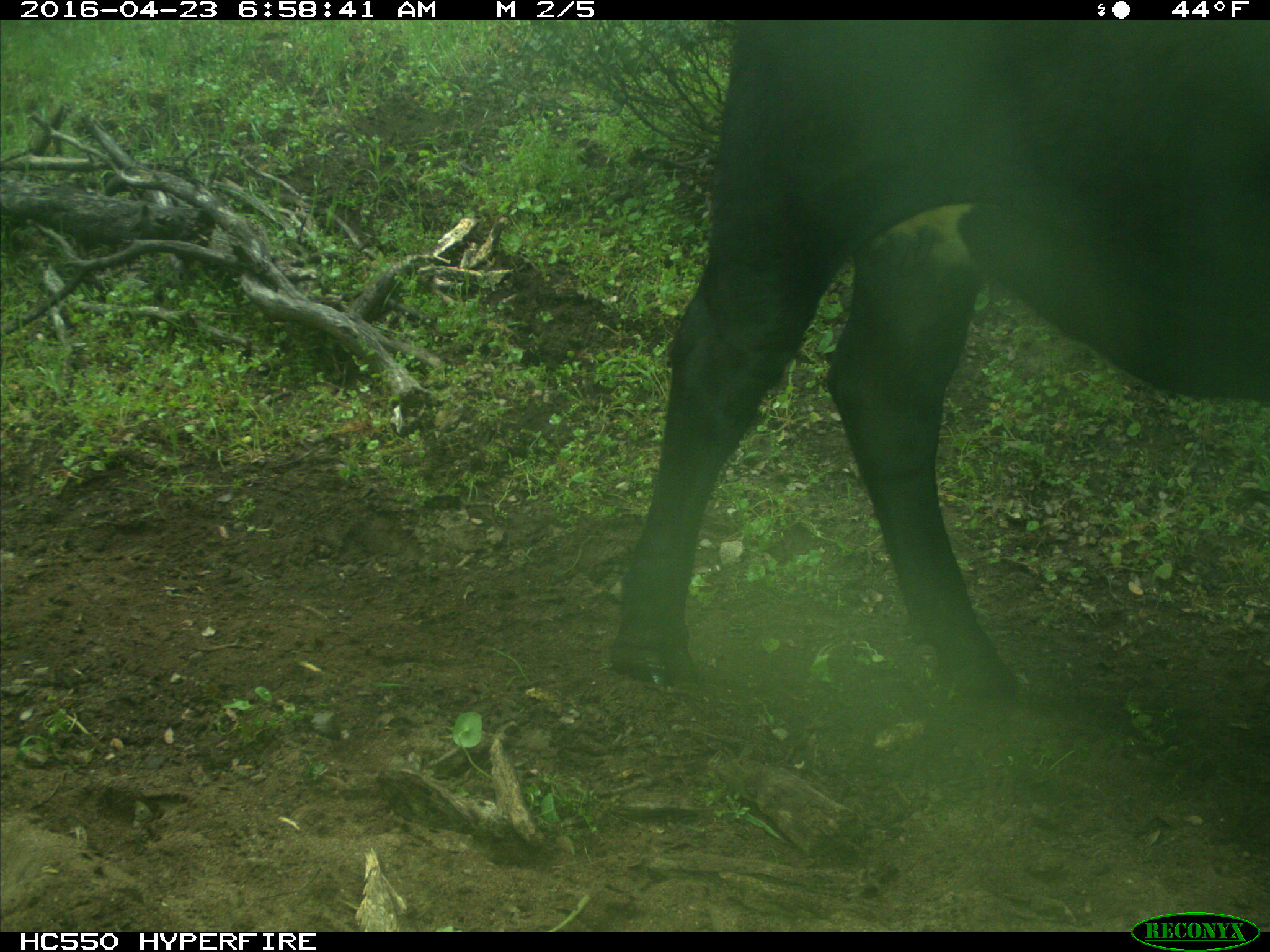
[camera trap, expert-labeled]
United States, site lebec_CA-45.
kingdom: Animalia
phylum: Chordata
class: Mammalia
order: Artiodactyla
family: Bovidae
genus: Bos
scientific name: Bos taurus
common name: domestic cow